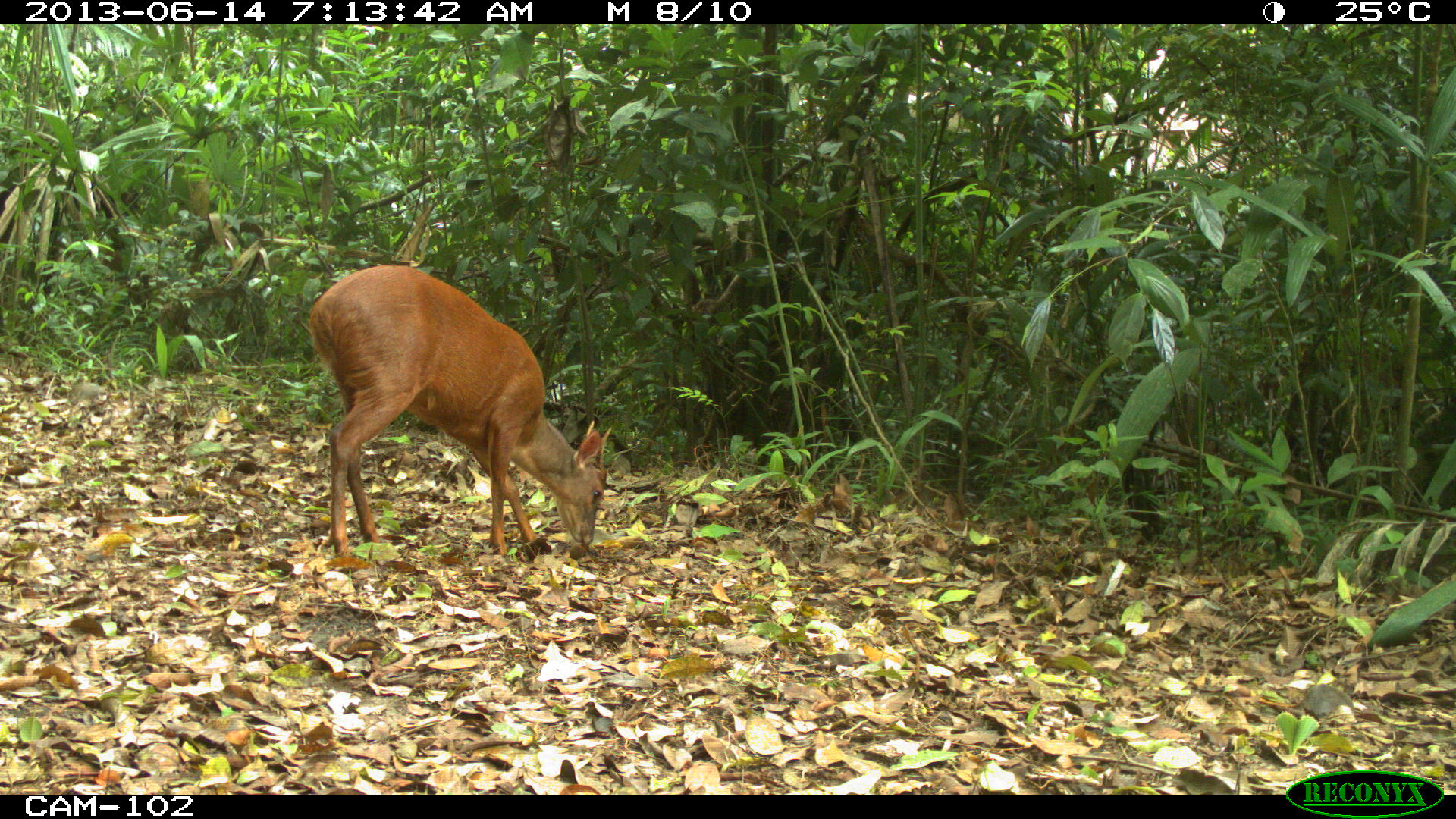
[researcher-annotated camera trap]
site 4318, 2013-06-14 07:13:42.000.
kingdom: Animalia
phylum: Chordata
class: Mammalia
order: Artiodactyla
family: Cervidae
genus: Mazama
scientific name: Mazama temama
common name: central american red brocket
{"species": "Mazama temama (central american red brocket)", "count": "1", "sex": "male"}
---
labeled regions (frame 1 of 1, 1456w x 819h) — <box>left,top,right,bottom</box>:
mazama temama: <box>306,263,608,569</box>